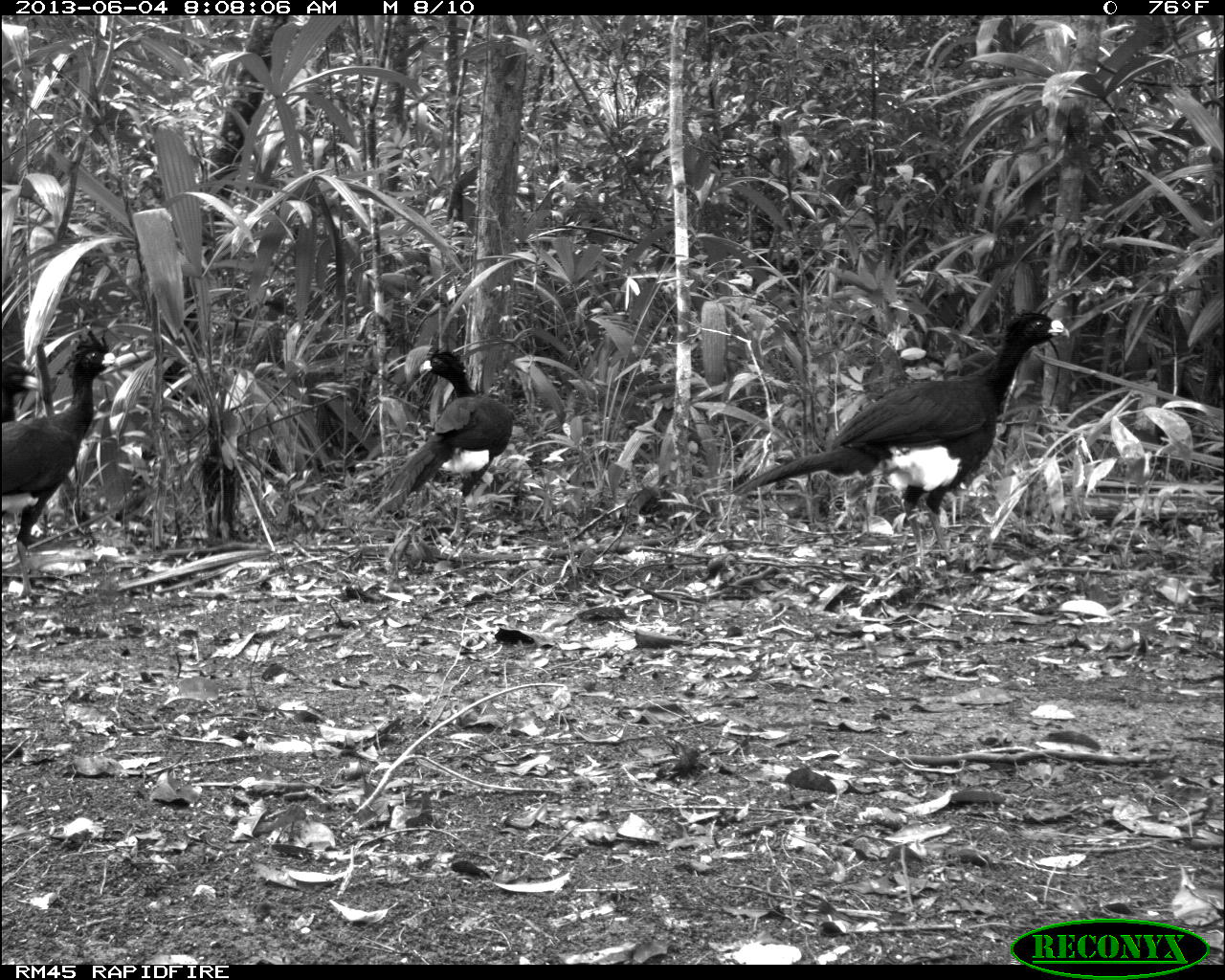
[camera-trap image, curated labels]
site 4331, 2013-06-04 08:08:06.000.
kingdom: Animalia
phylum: Chordata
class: Aves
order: Galliformes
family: Cracidae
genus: Crax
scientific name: Crax rubra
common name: great curassow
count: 4